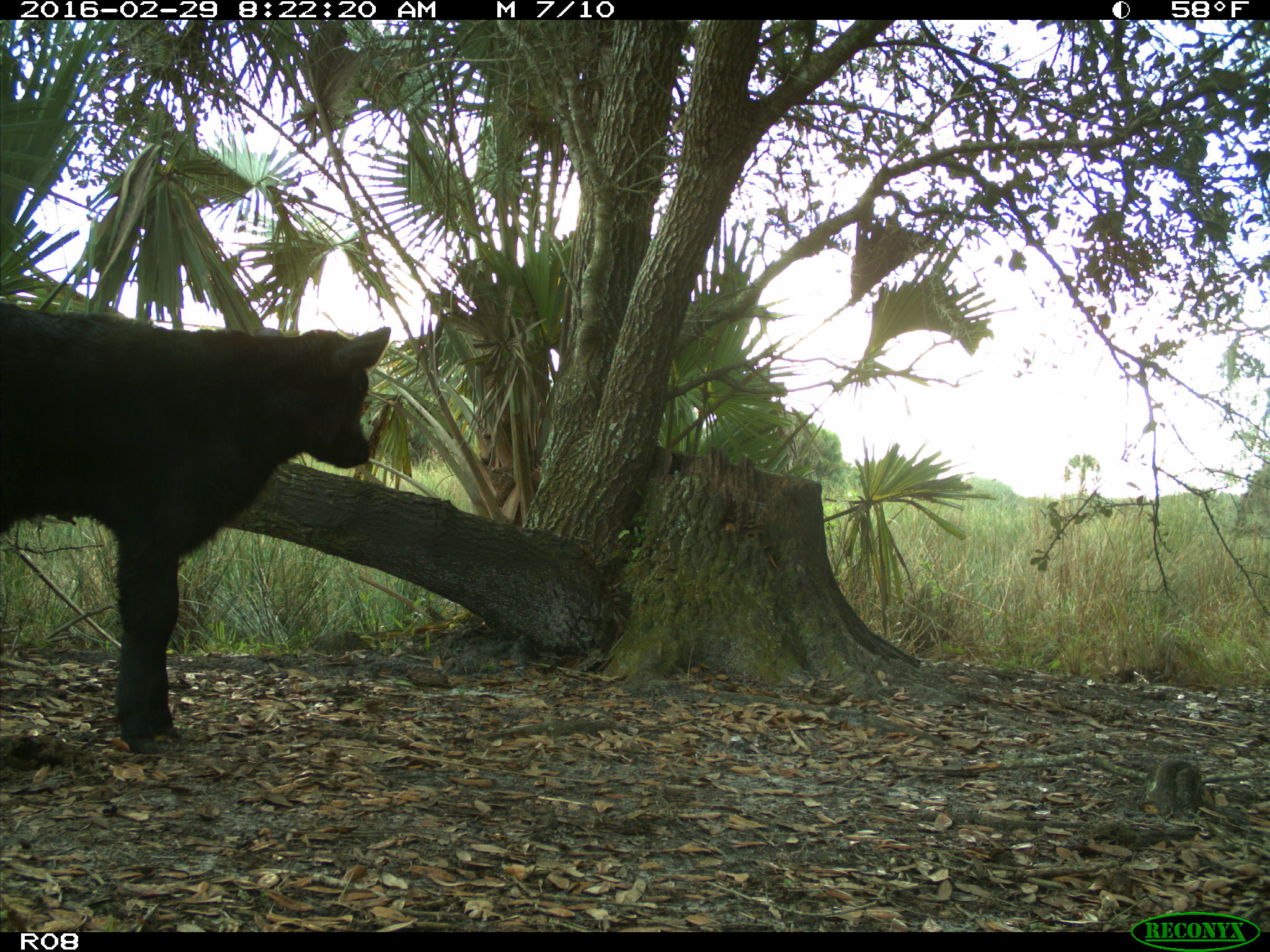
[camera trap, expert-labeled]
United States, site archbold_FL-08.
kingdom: Animalia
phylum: Chordata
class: Mammalia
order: Artiodactyla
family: Bovidae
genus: Bos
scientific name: Bos taurus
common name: domestic cow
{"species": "Bos taurus (domestic cow)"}